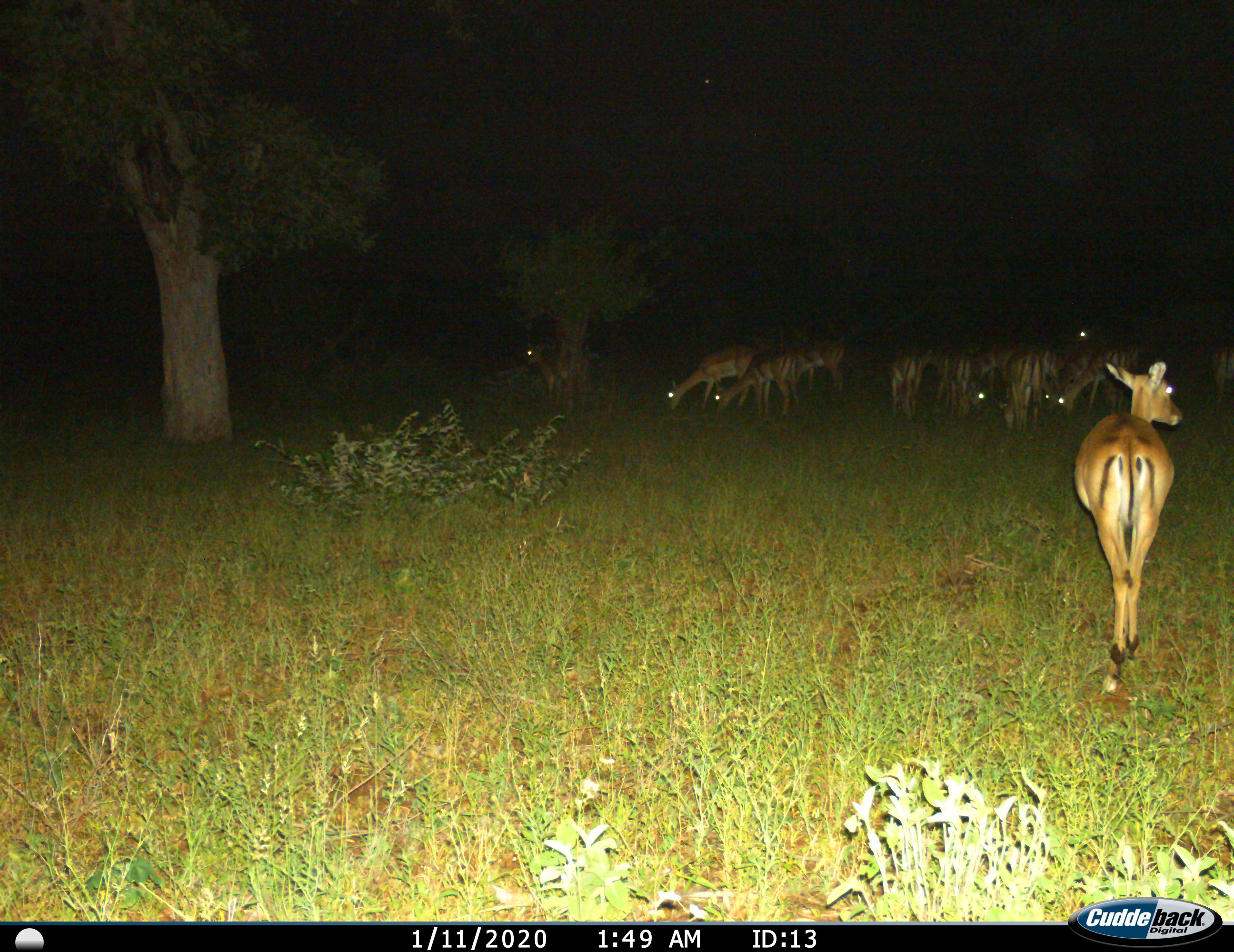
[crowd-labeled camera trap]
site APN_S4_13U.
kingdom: Animalia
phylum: Chordata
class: Mammalia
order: Artiodactyla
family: Bovidae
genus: Aepyceros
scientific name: Aepyceros melampus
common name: impala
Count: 11-50.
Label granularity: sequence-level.